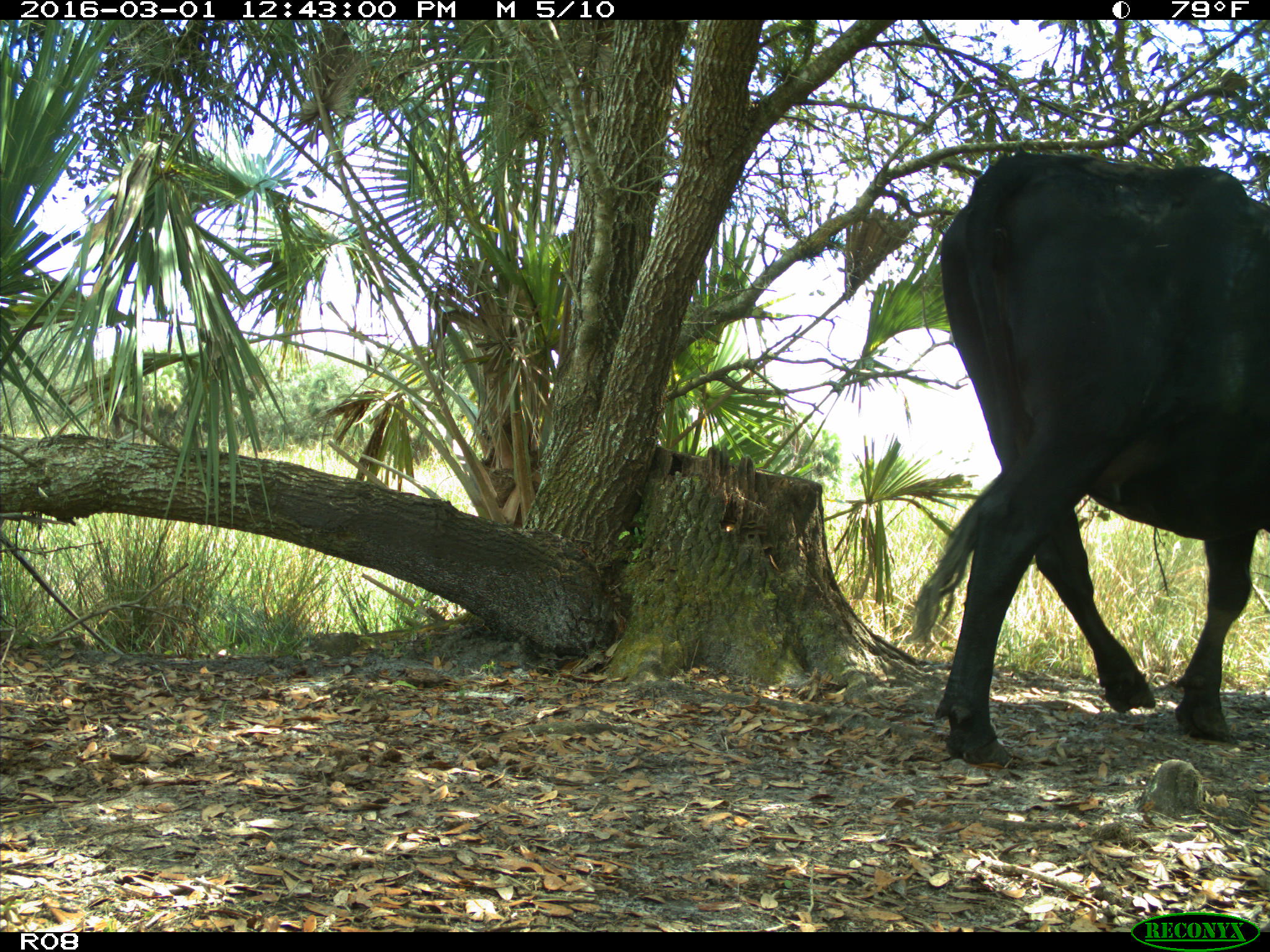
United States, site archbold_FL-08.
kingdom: Animalia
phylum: Chordata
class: Mammalia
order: Artiodactyla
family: Bovidae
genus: Bos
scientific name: Bos taurus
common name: domestic cow